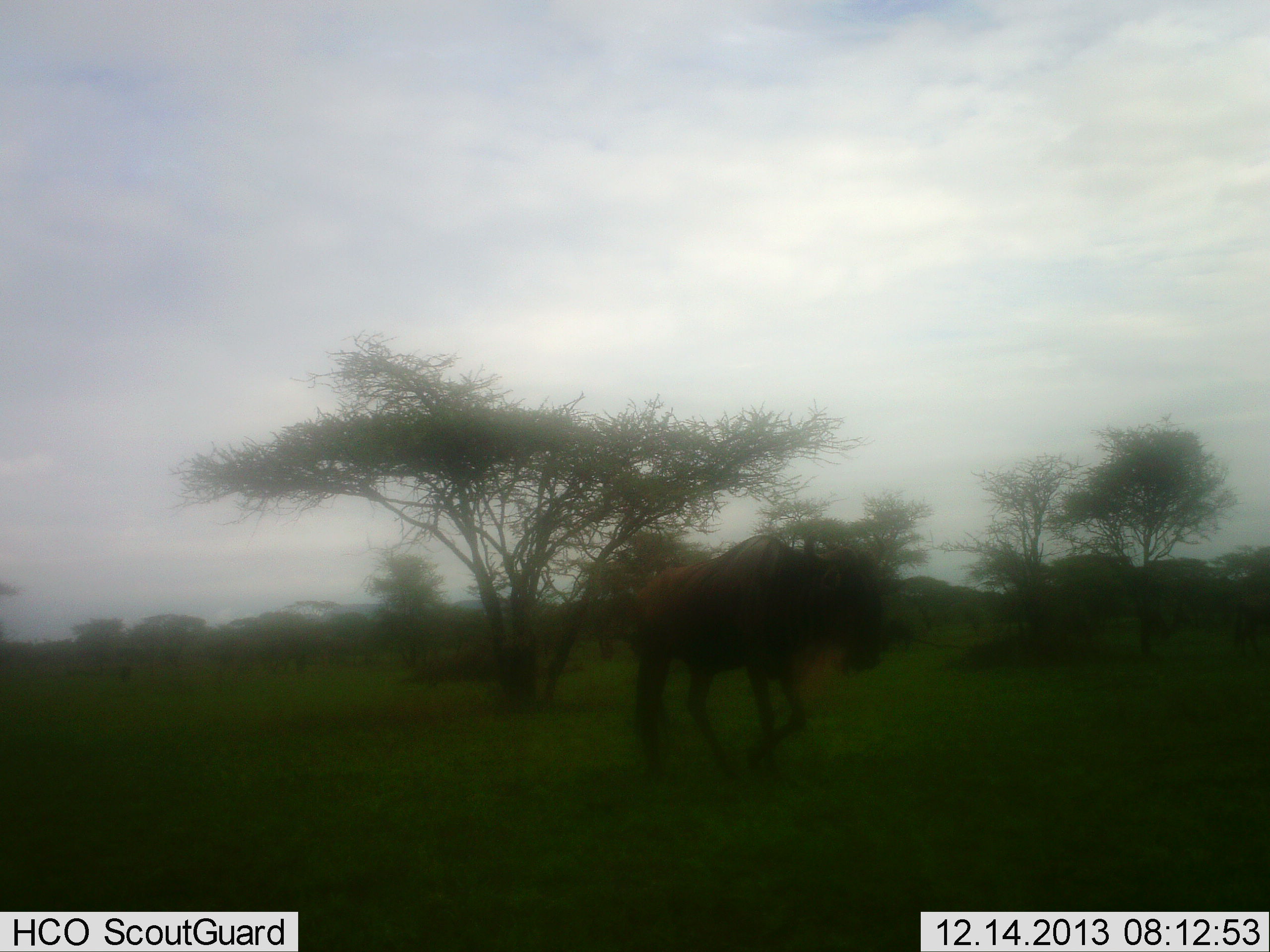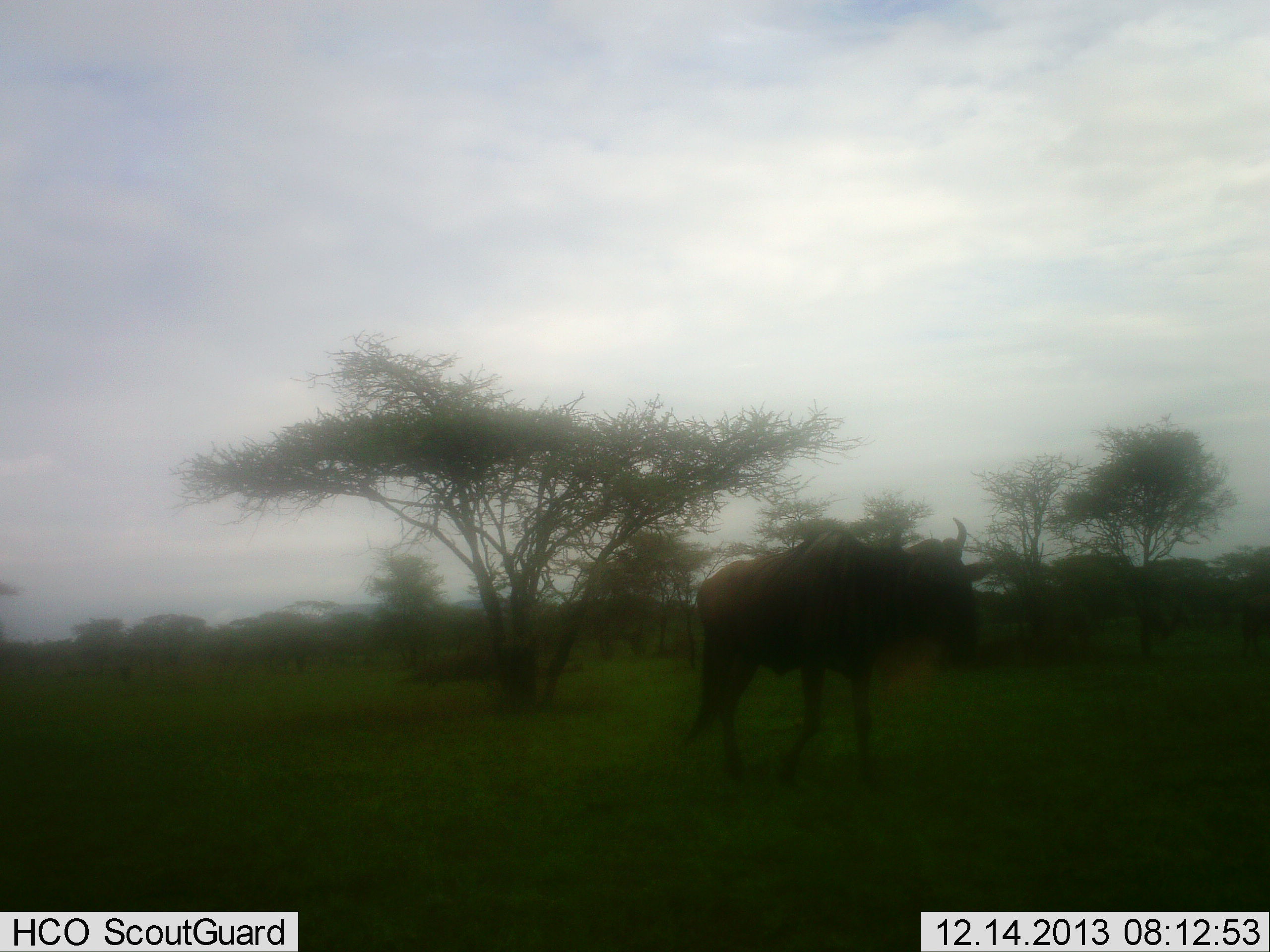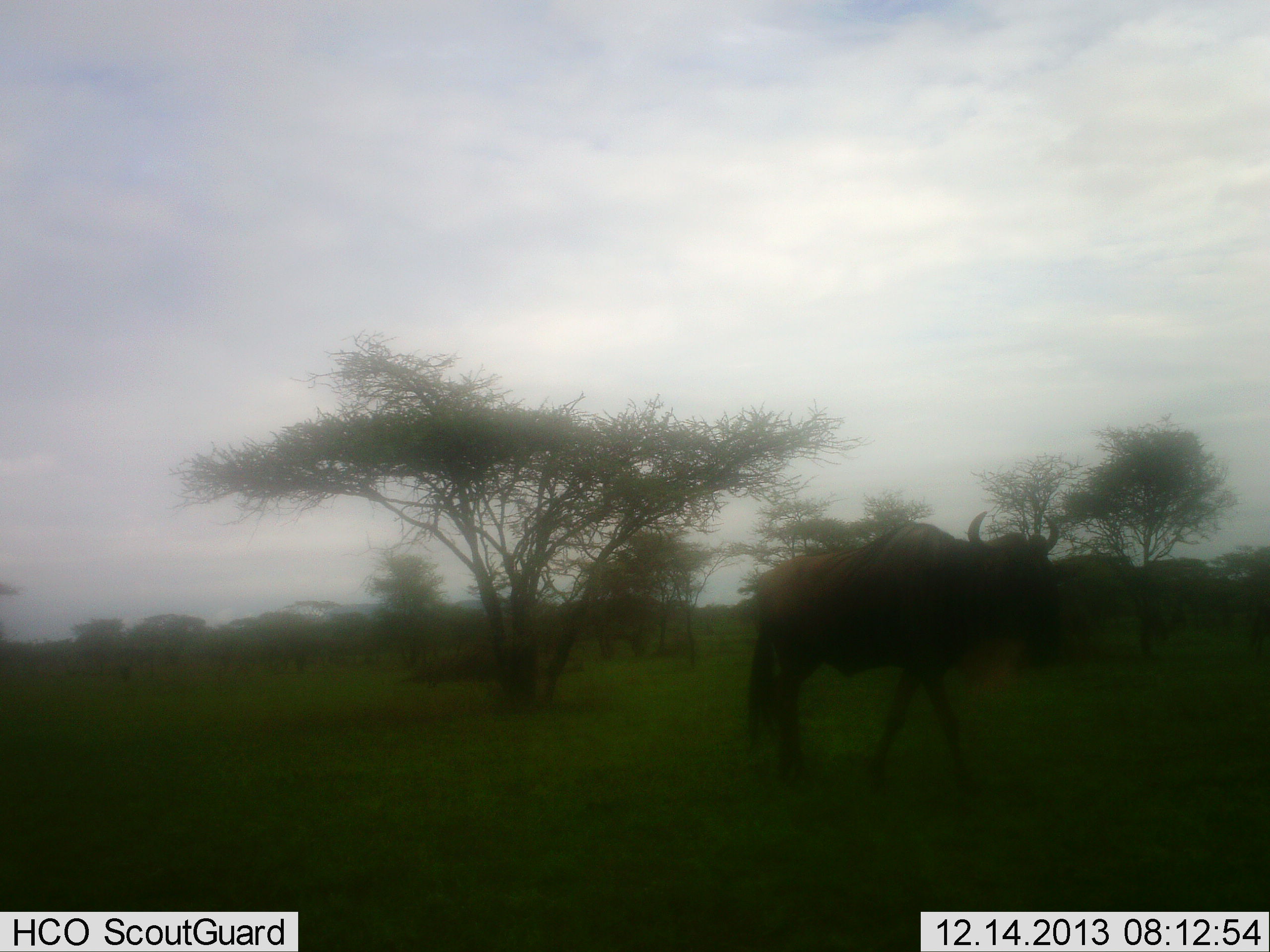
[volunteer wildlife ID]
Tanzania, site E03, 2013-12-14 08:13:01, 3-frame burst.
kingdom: Animalia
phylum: Chordata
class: Mammalia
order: Artiodactyla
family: Bovidae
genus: Connochaetes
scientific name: Connochaetes taurinus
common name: blue wildebeest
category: wildebeest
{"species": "wildebeest (blue wildebeest) (Connochaetes taurinus)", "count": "1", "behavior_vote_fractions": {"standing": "10%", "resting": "0%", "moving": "90%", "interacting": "0%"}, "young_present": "0%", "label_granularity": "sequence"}